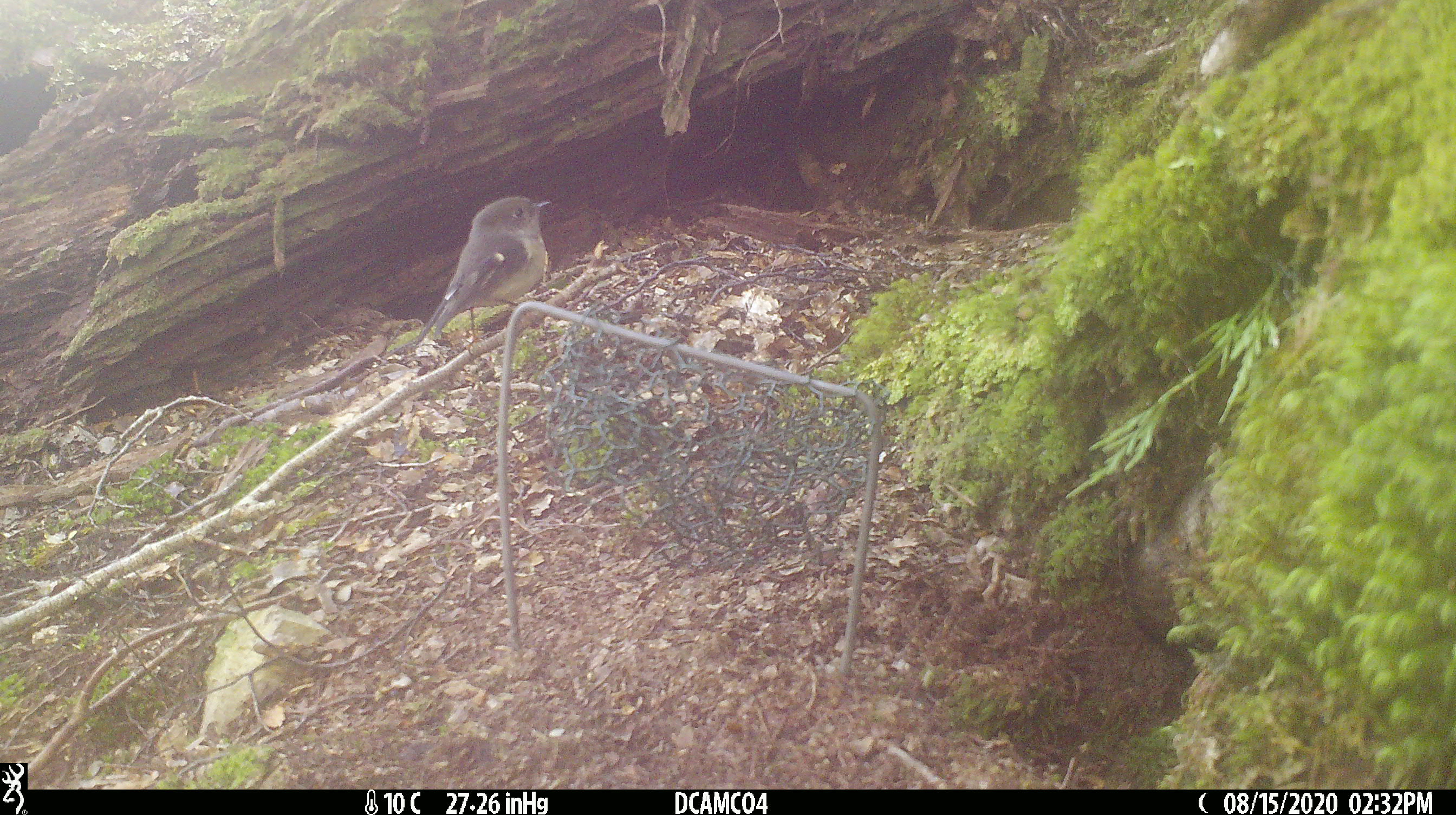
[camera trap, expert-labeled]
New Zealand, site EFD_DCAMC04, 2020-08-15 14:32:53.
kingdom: Animalia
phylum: Chordata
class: Aves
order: Passeriformes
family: Petroicidae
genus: Petroica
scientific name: Petroica macrocephala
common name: tomtit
Tomtit (Petroica macrocephala).